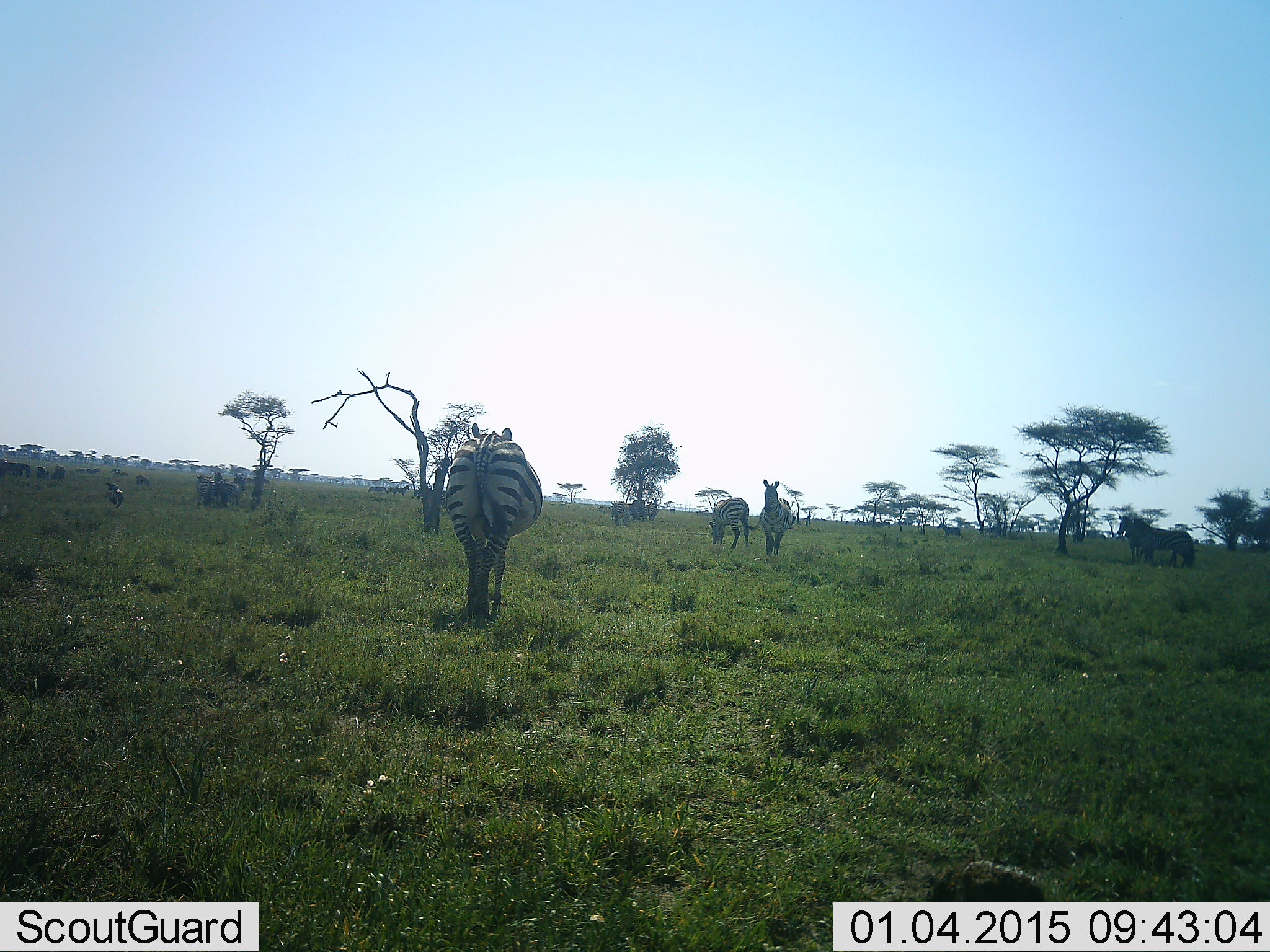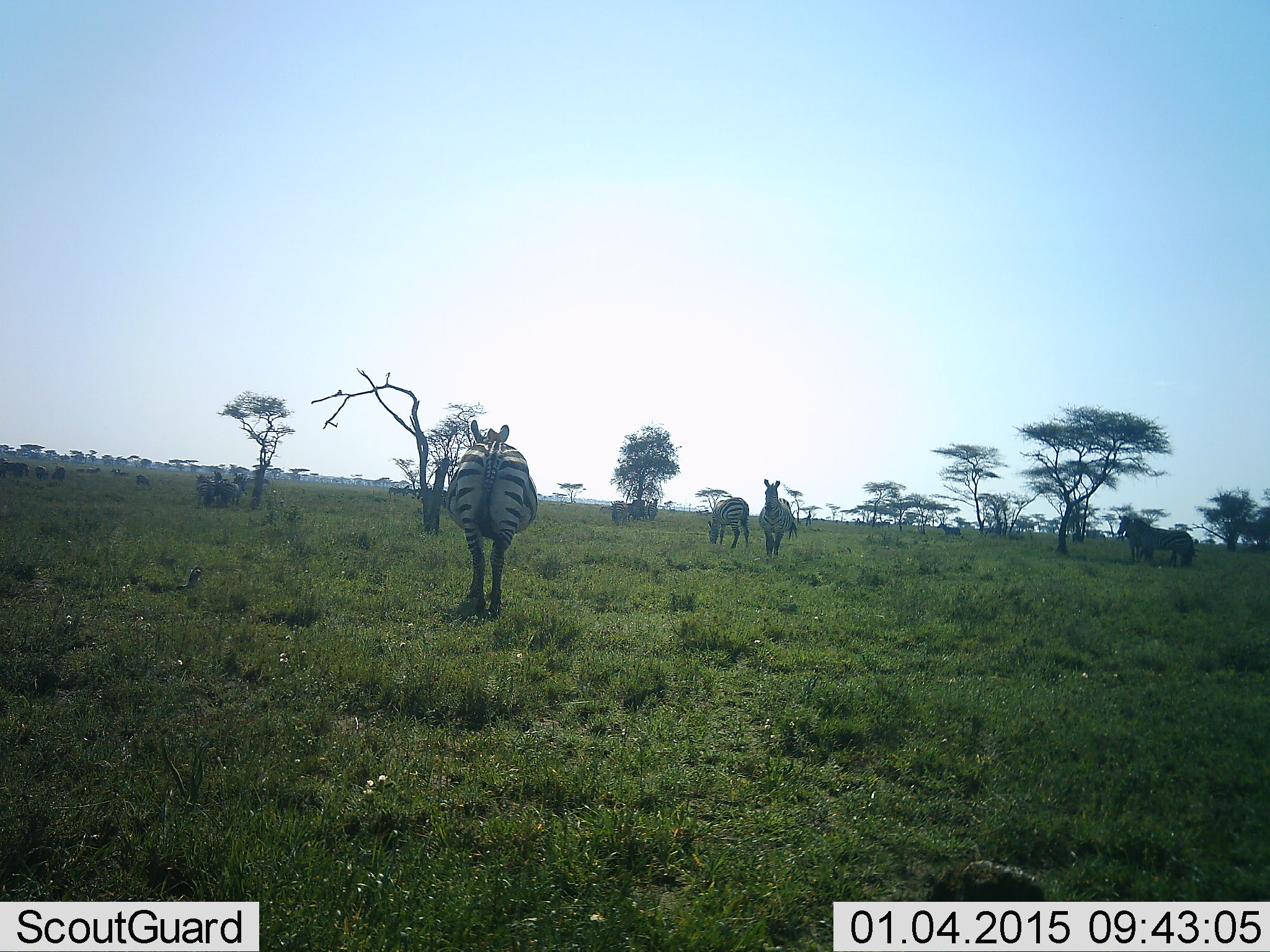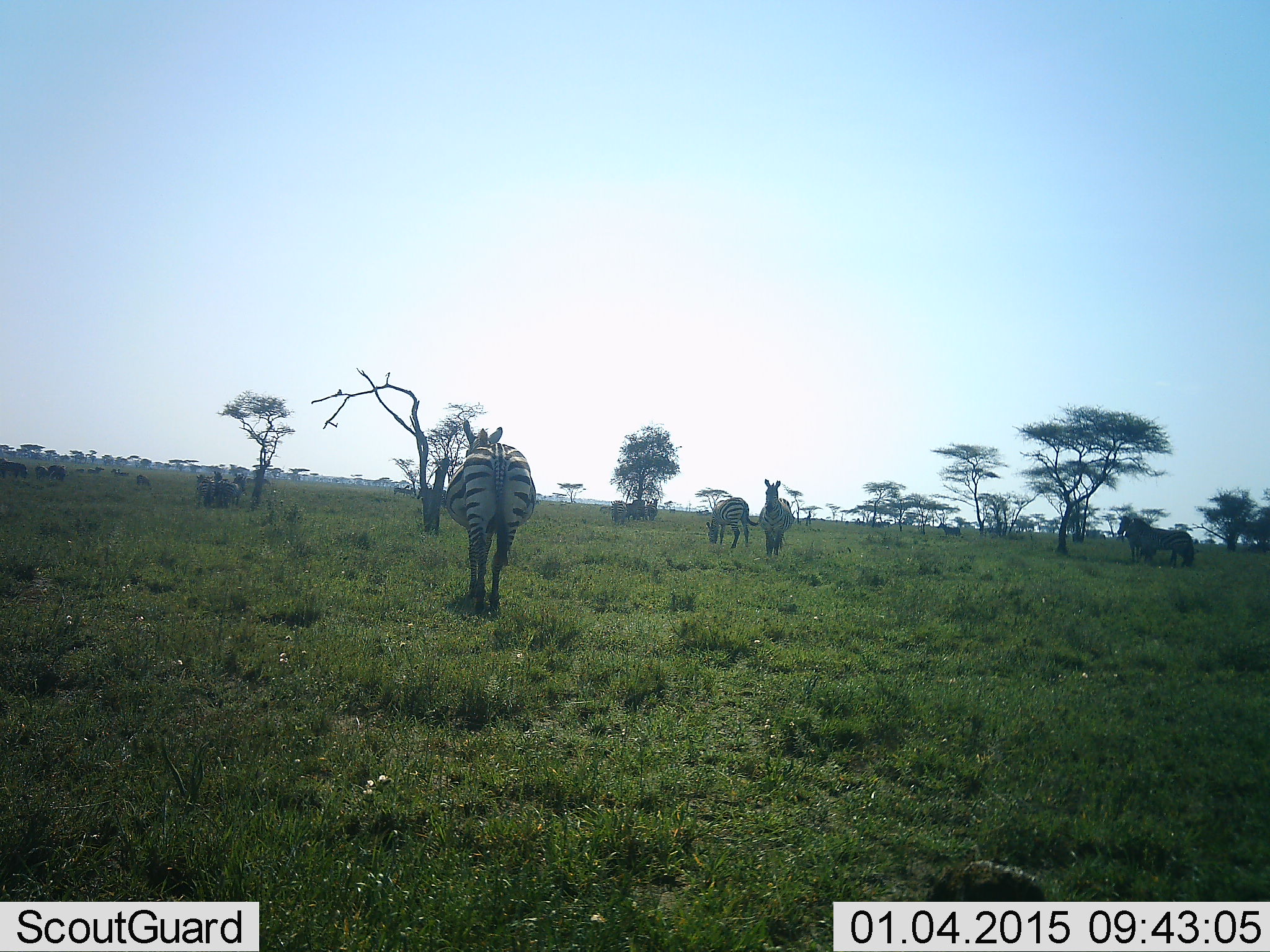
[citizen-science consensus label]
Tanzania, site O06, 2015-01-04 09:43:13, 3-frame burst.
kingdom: Animalia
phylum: Chordata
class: Mammalia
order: Perissodactyla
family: Equidae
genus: Equus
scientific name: Equus quagga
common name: plains zebra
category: zebra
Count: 5.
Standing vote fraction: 75%.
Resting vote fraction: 8%.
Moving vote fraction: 58%.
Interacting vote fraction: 0%.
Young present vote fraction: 0%.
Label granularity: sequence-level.